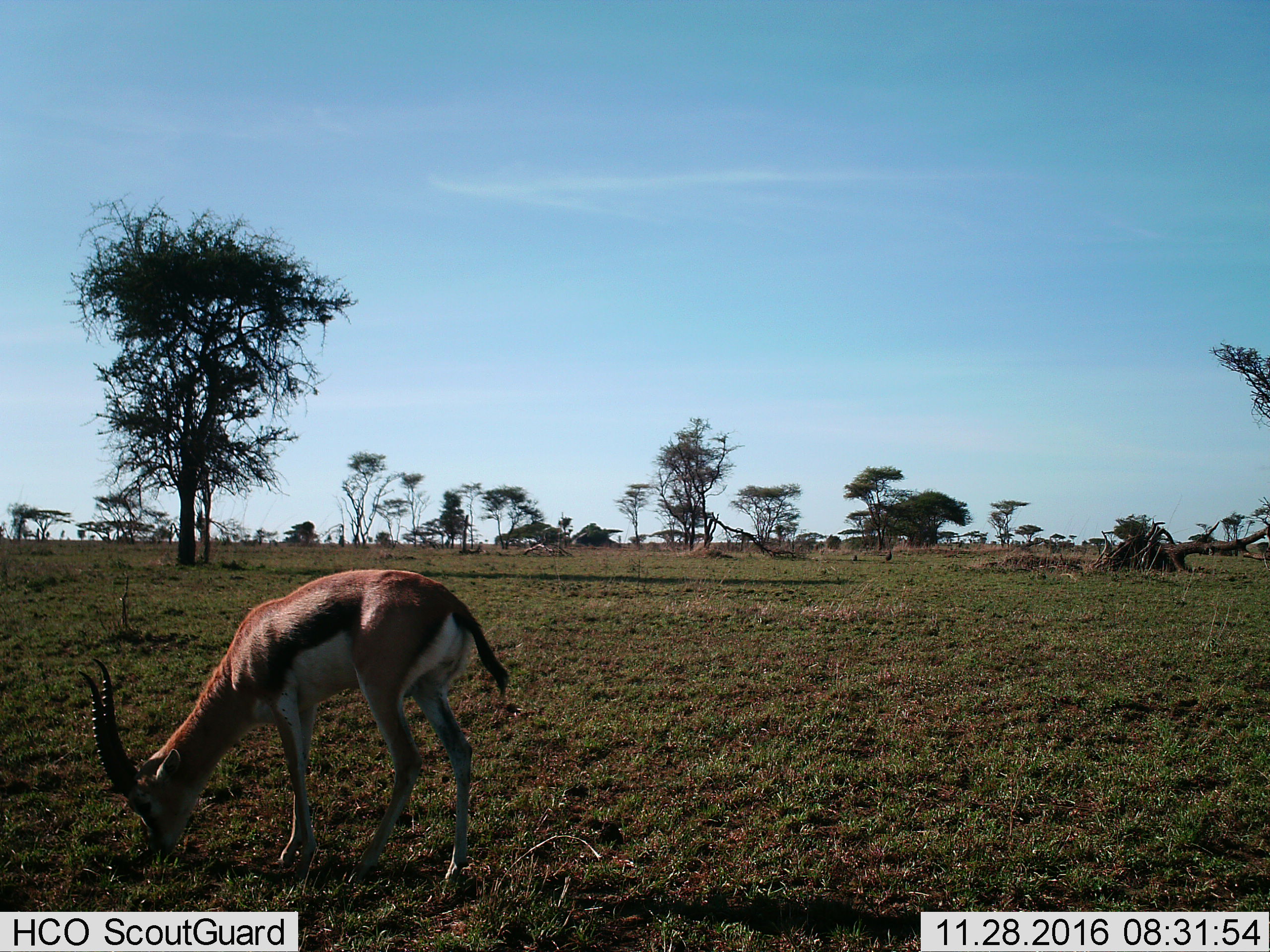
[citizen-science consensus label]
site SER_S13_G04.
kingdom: Animalia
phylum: Chordata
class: Mammalia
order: Artiodactyla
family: Bovidae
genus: Eudorcas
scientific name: Eudorcas thomsonii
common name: thomson's gazelle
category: gazellethomsons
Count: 1.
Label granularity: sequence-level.